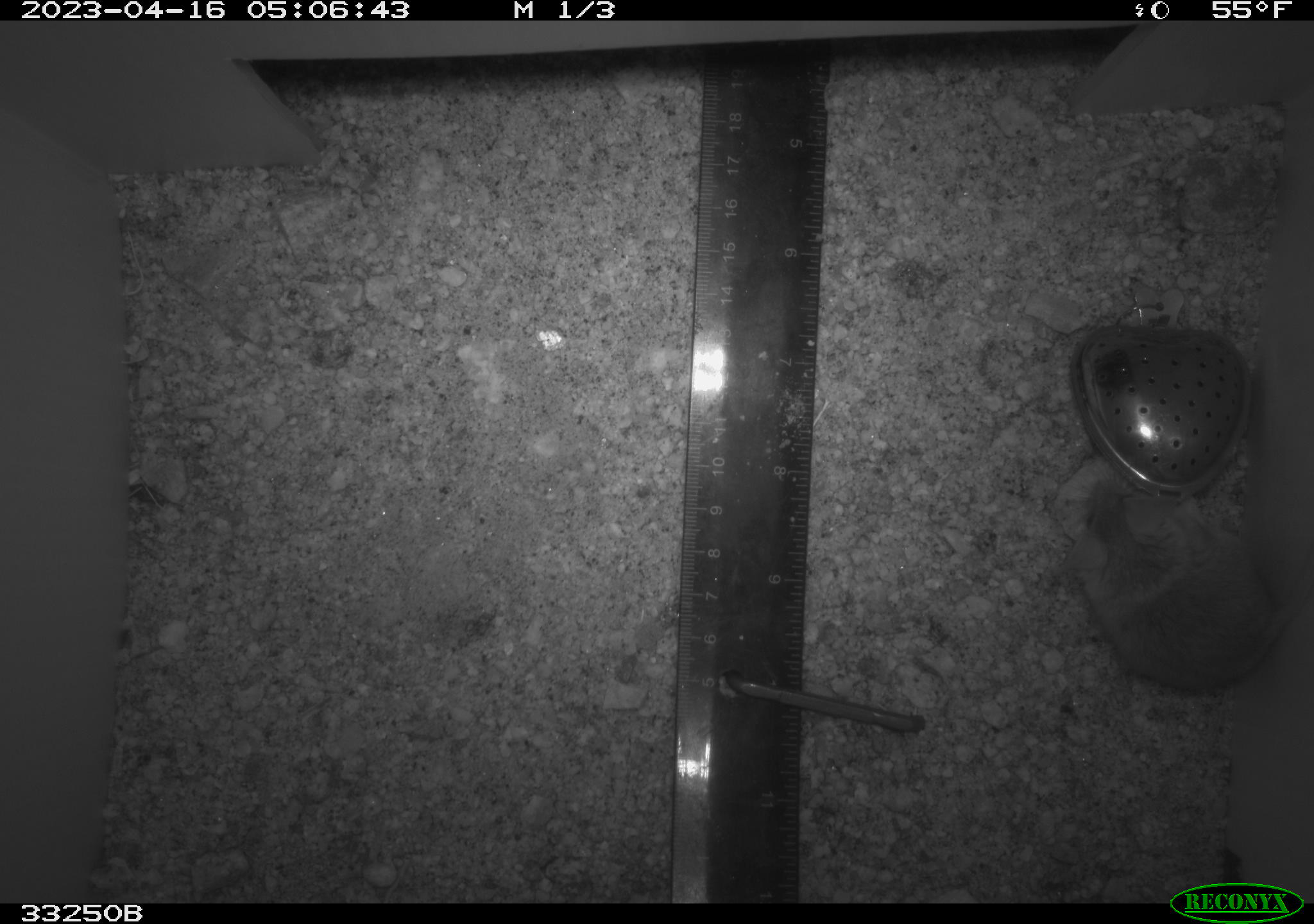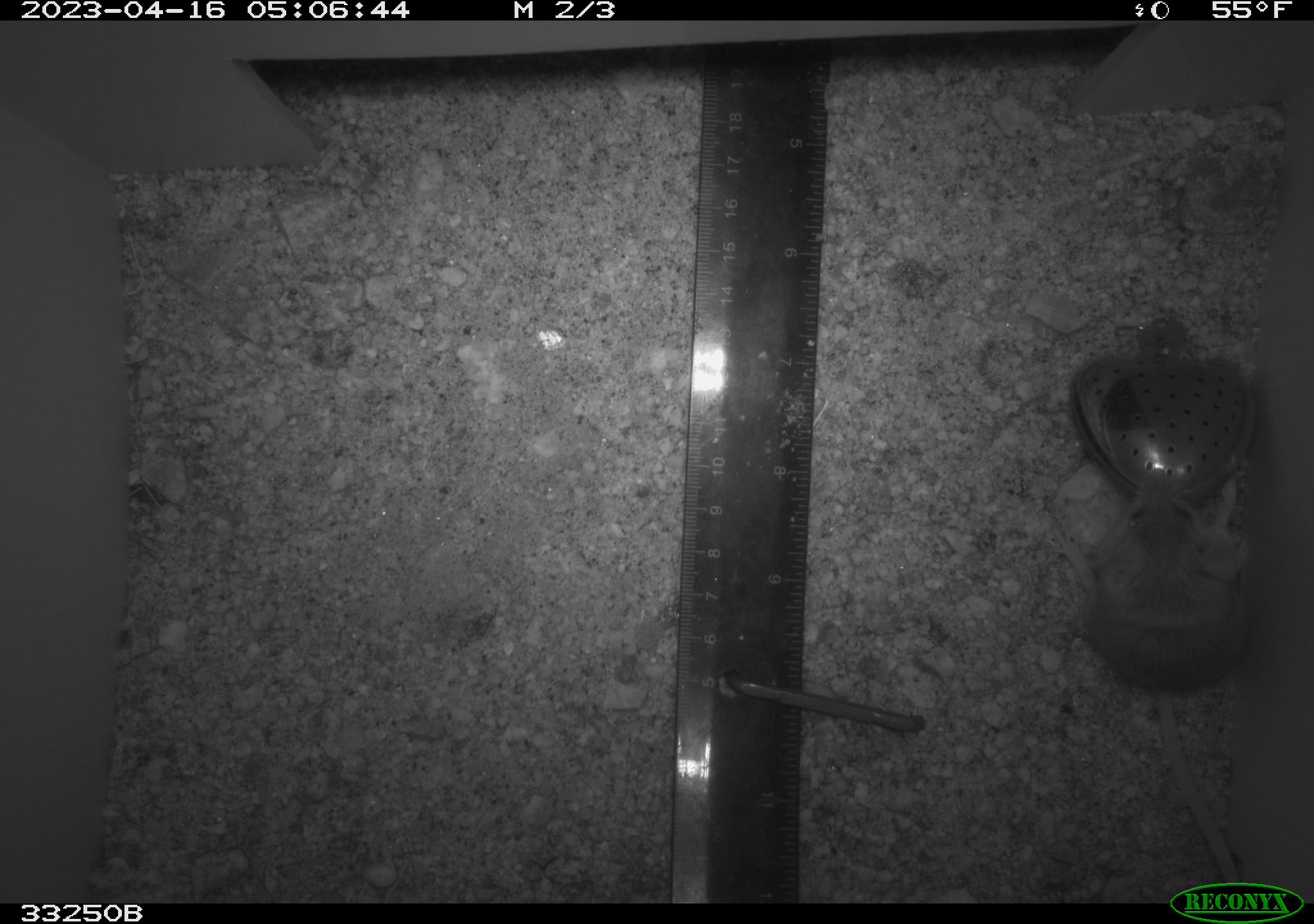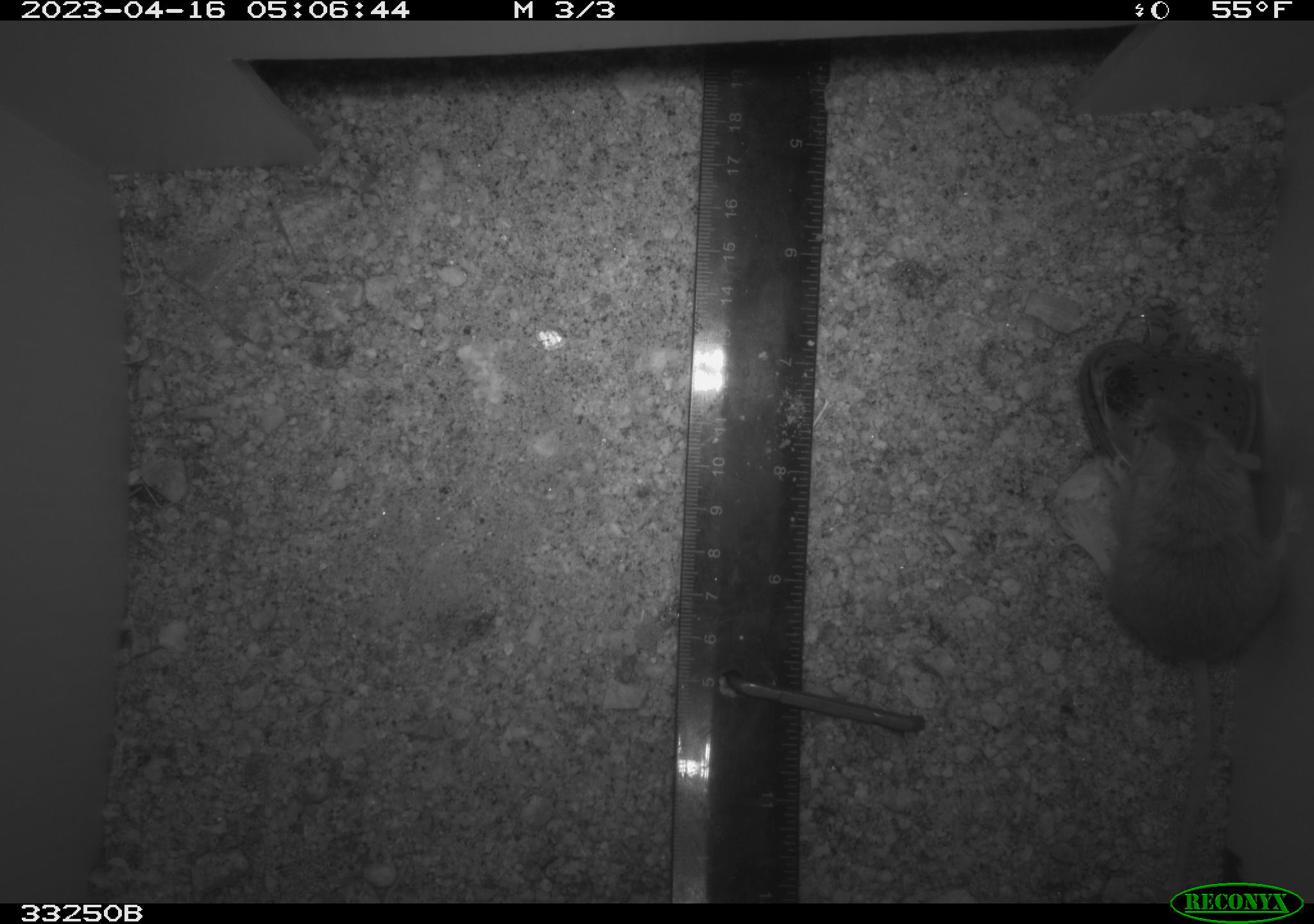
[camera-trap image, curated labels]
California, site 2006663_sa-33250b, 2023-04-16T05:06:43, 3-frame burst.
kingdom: Animalia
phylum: Chordata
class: Mammalia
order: Rodentia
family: Cricetidae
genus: Peromyscus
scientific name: Peromyscus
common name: deer mice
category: peromyscus species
Peromyscus species (deer mice) (Peromyscus).